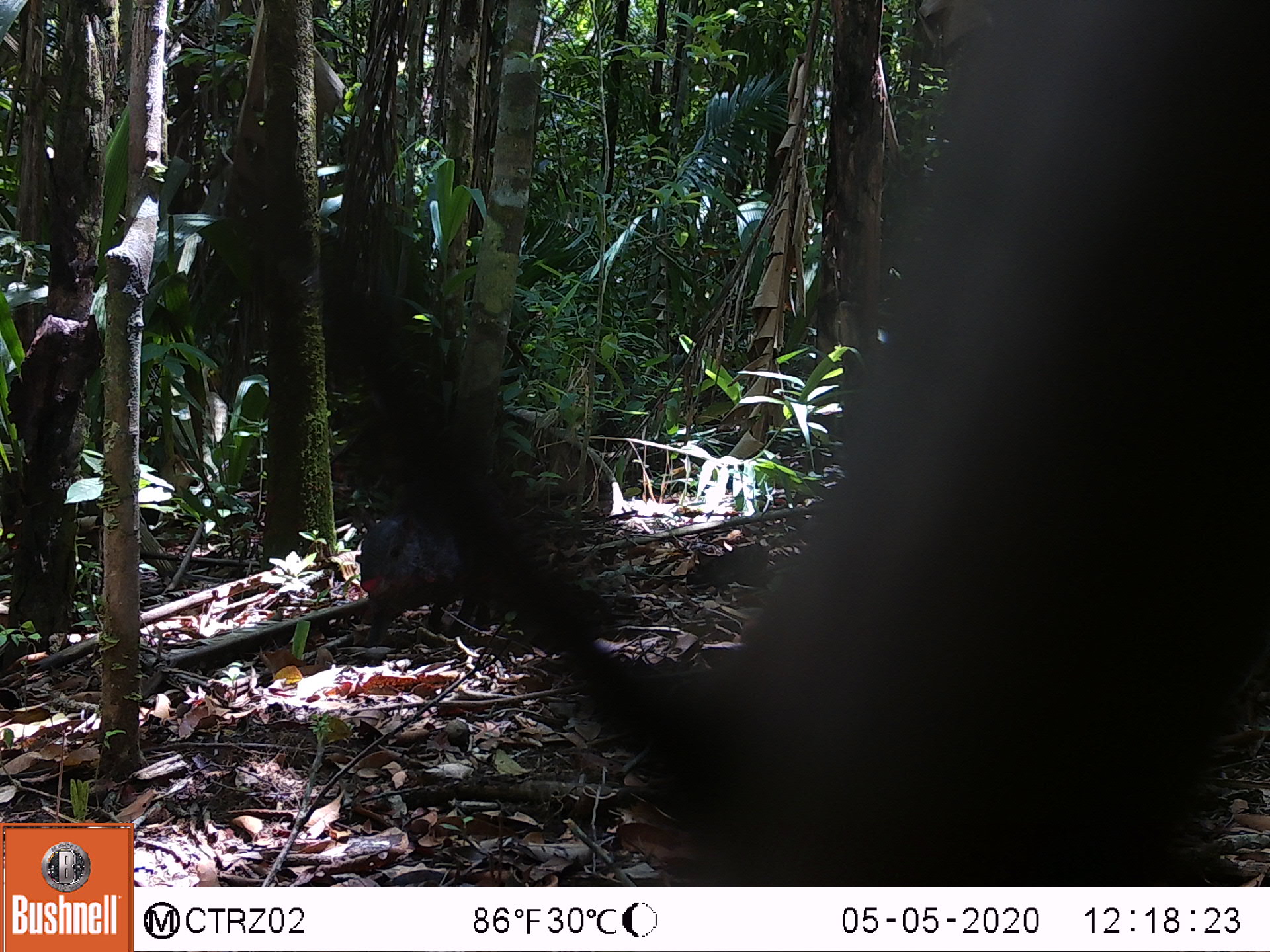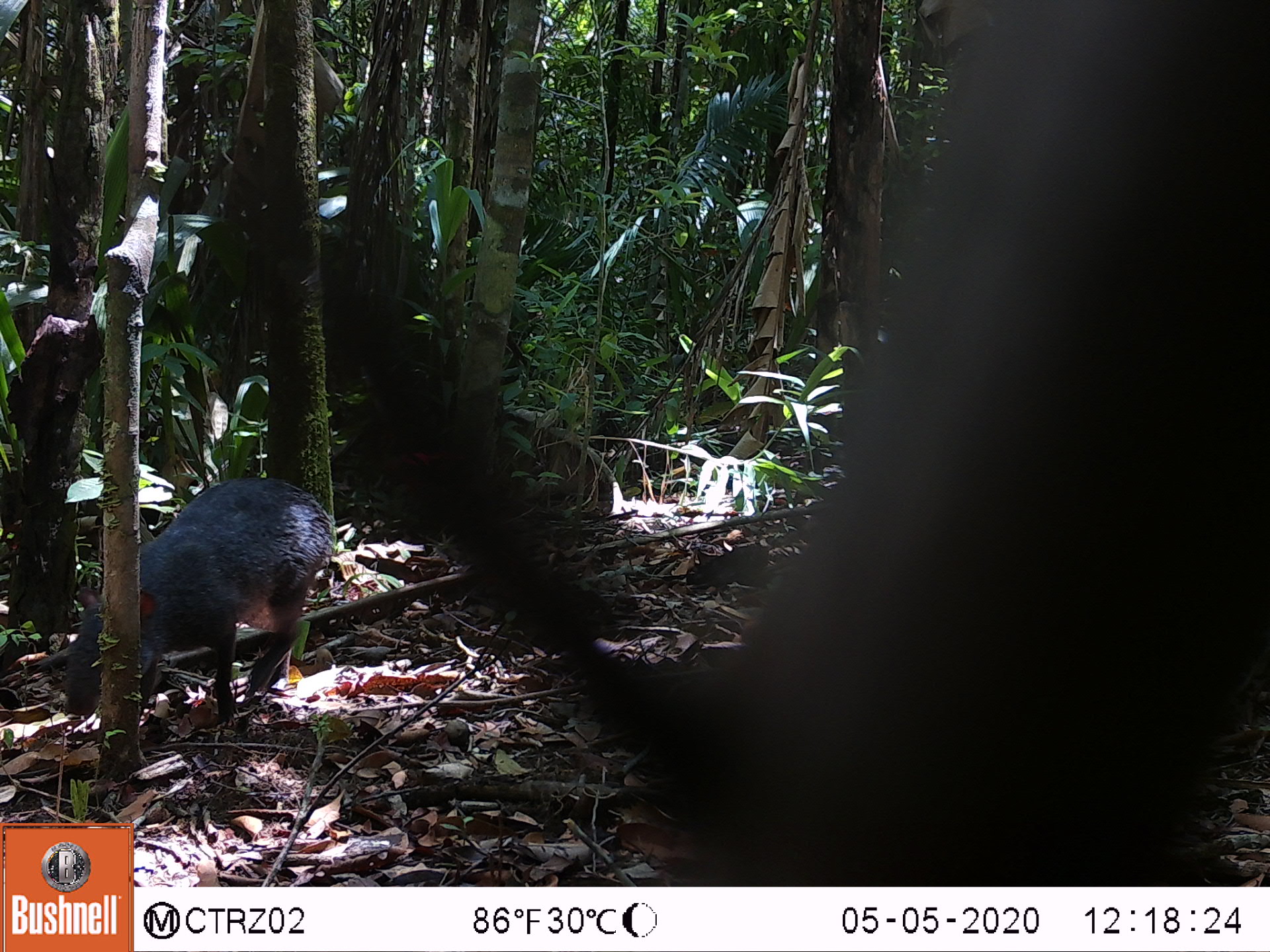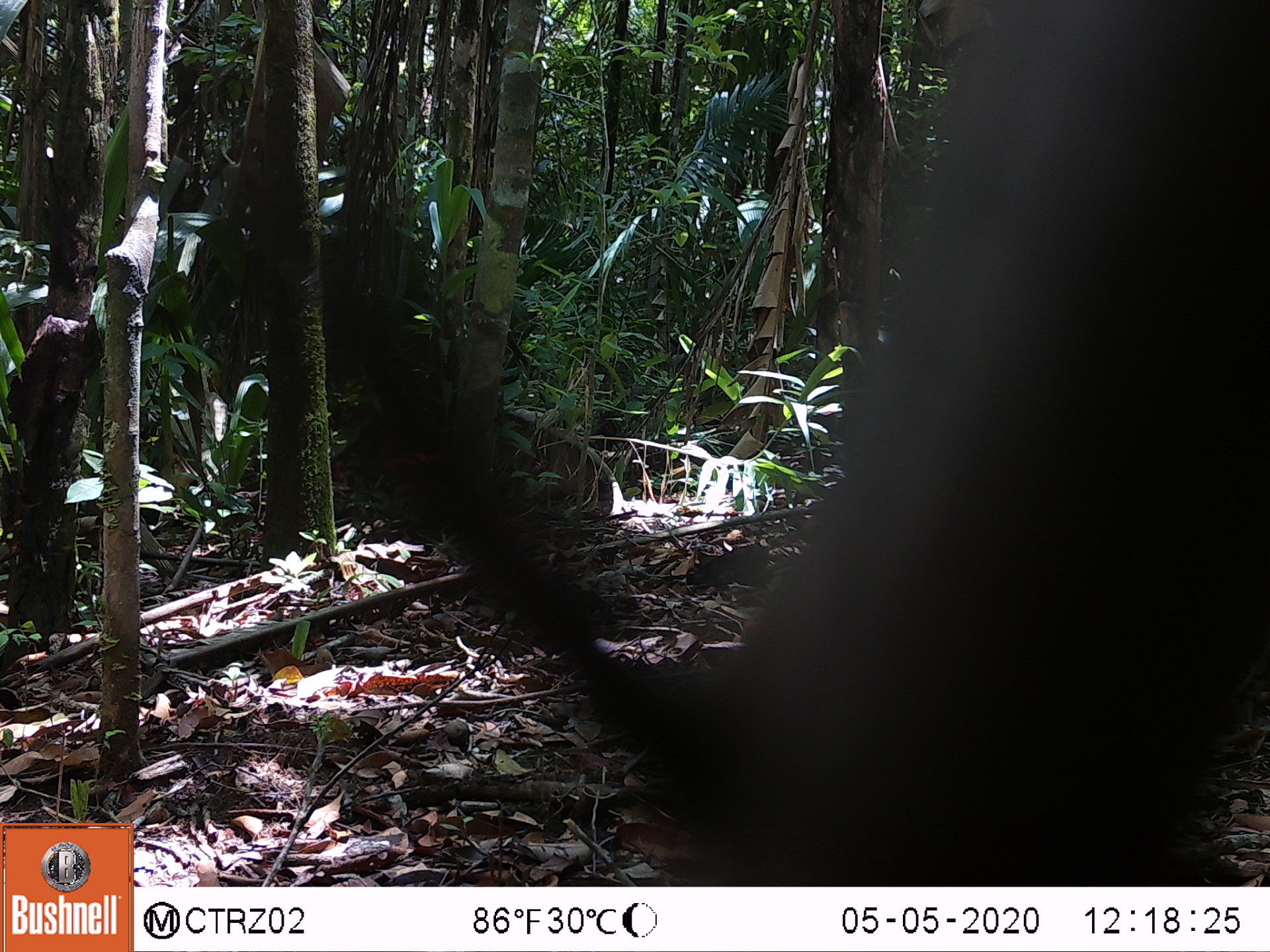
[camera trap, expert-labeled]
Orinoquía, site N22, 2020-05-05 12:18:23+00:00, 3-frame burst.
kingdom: Animalia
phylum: Chordata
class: Mammalia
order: Rodentia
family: Dasyproctidae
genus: Dasyprocta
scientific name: Dasyprocta fuliginosa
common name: black agouti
Black agouti (Dasyprocta fuliginosa).